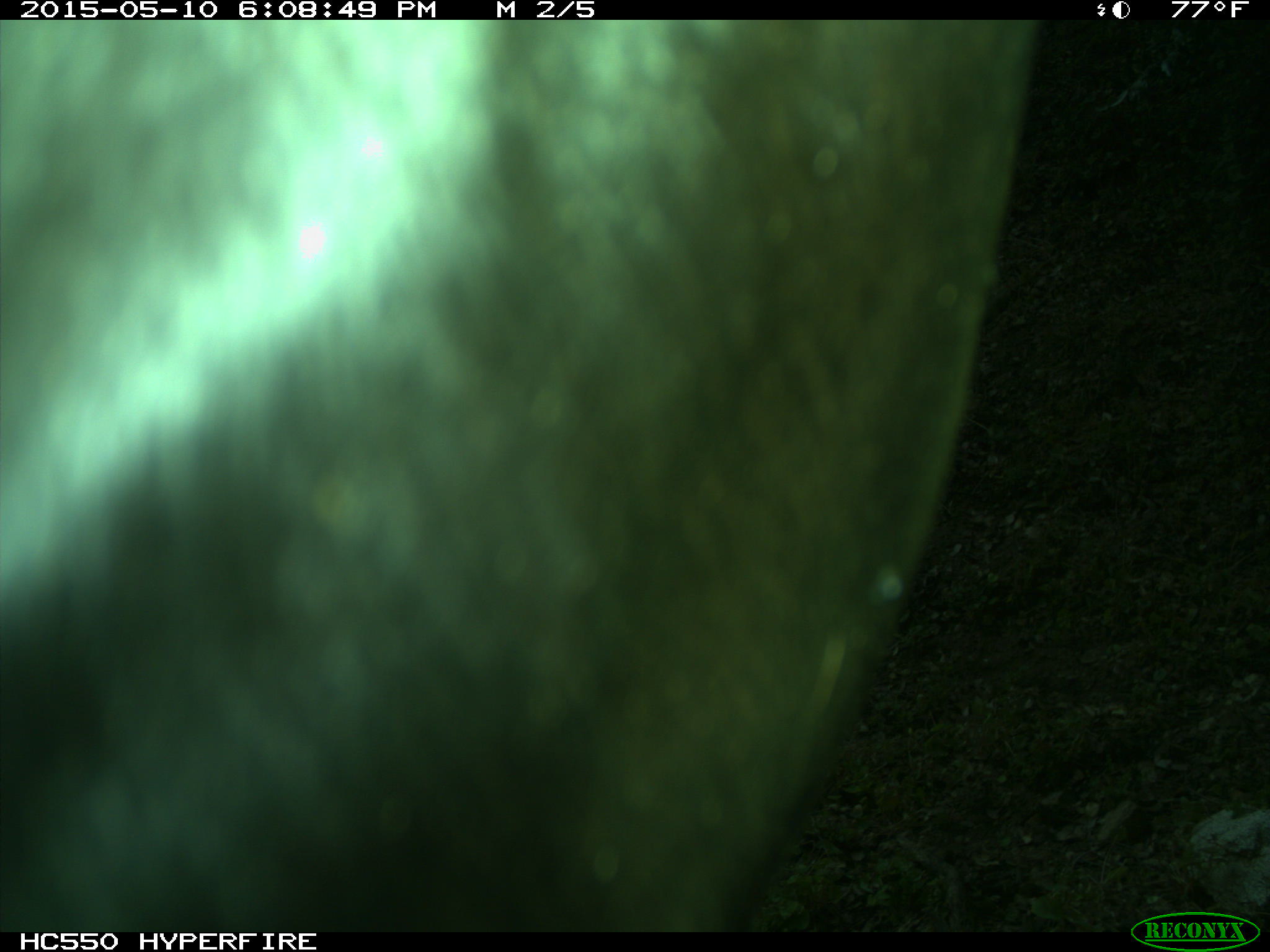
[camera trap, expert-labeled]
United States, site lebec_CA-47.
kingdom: Animalia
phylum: Chordata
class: Mammalia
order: Artiodactyla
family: Bovidae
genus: Bos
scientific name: Bos taurus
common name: domestic cow